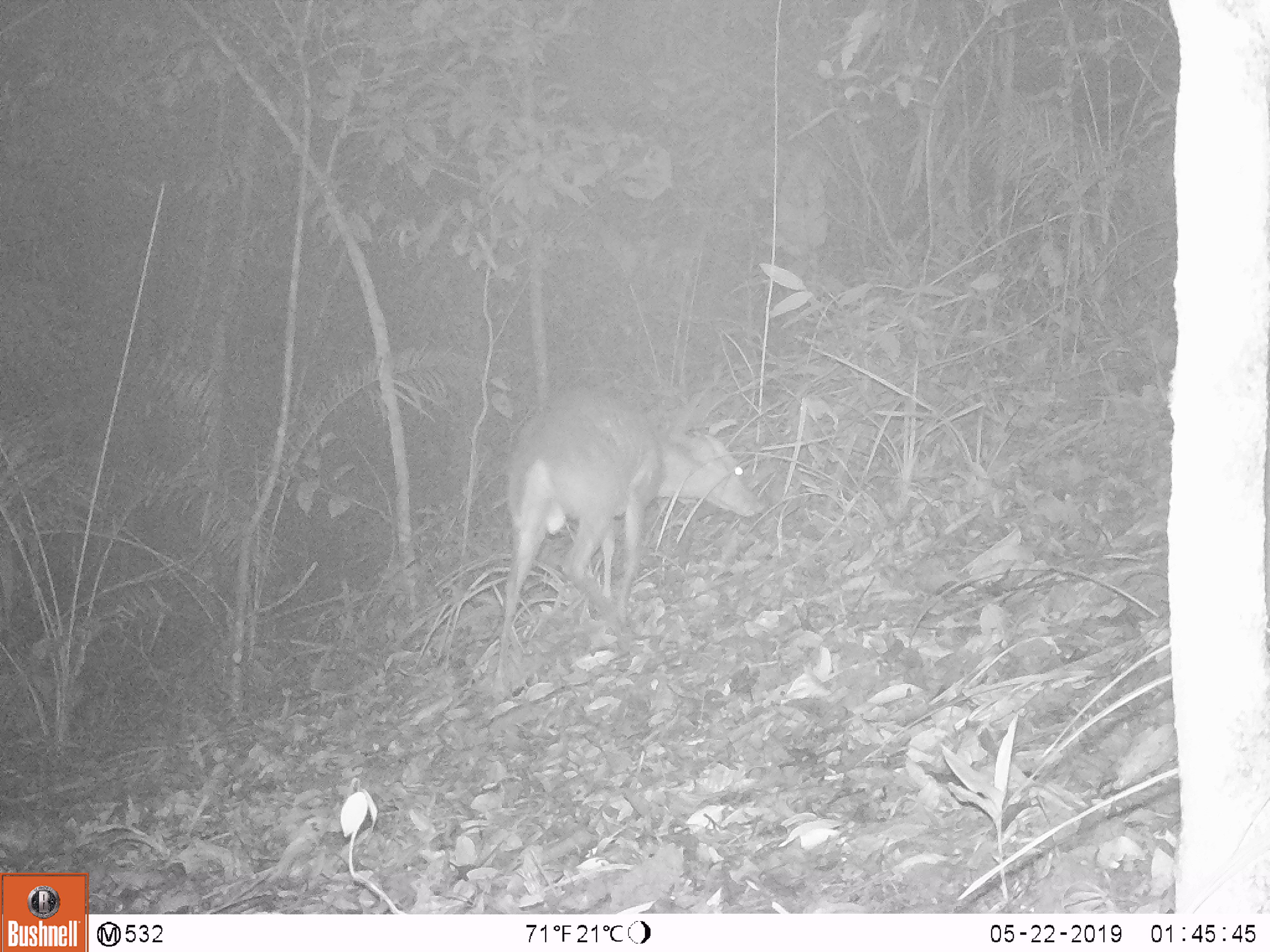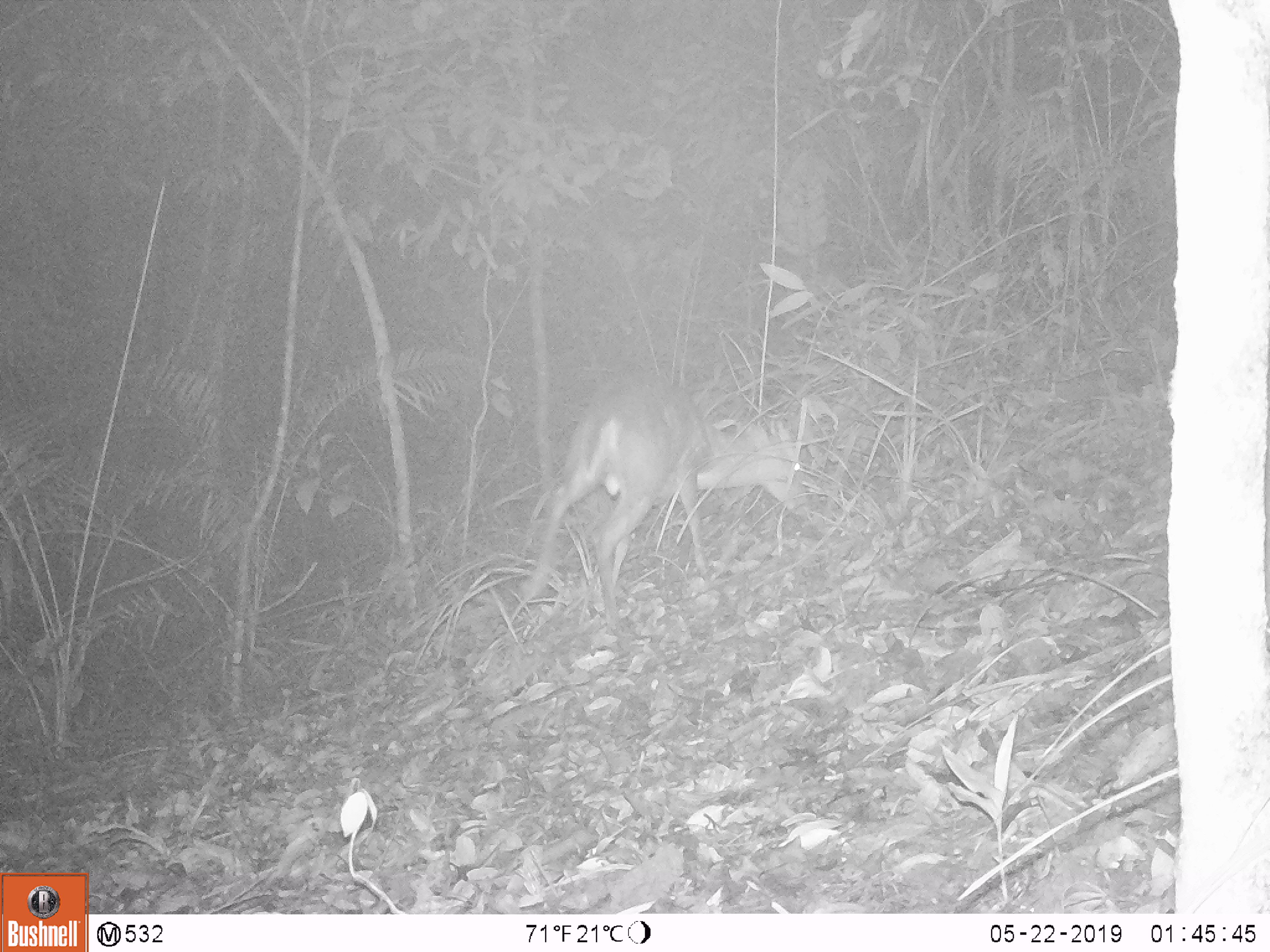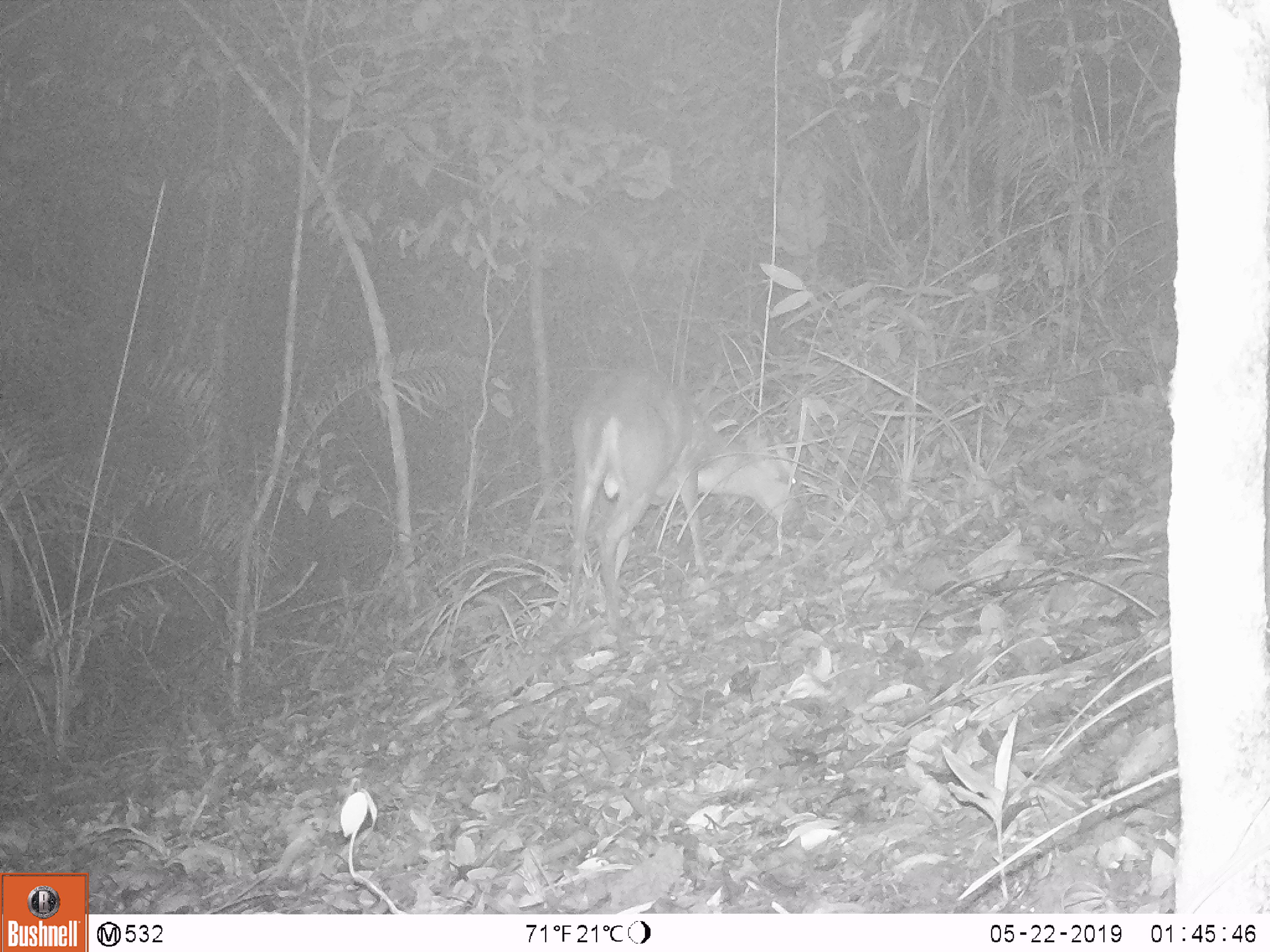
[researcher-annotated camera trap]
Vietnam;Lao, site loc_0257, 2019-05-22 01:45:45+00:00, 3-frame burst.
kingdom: Animalia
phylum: Chordata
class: Mammalia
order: Artiodactyla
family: Cervidae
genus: Muntiacus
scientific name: Muntiacus rooseveltorum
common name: roosevelt's muntjac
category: roosevelts muntjac group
Roosevelts muntjac group (roosevelt's muntjac) (Muntiacus rooseveltorum). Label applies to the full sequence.